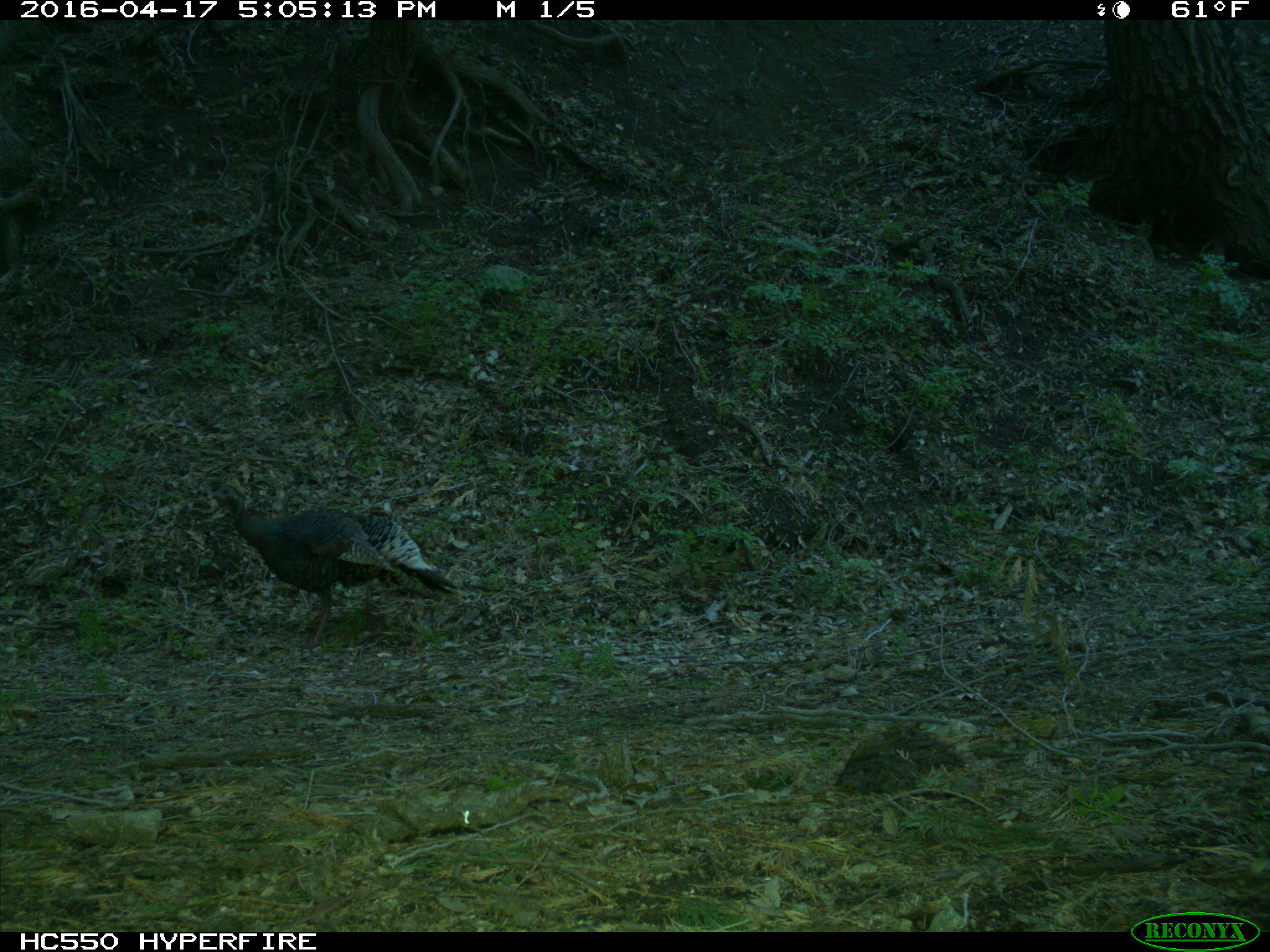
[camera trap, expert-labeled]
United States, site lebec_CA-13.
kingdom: Animalia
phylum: Chordata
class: Aves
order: Galliformes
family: Phasianidae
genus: Meleagris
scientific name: Meleagris gallopavo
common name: wild turkey